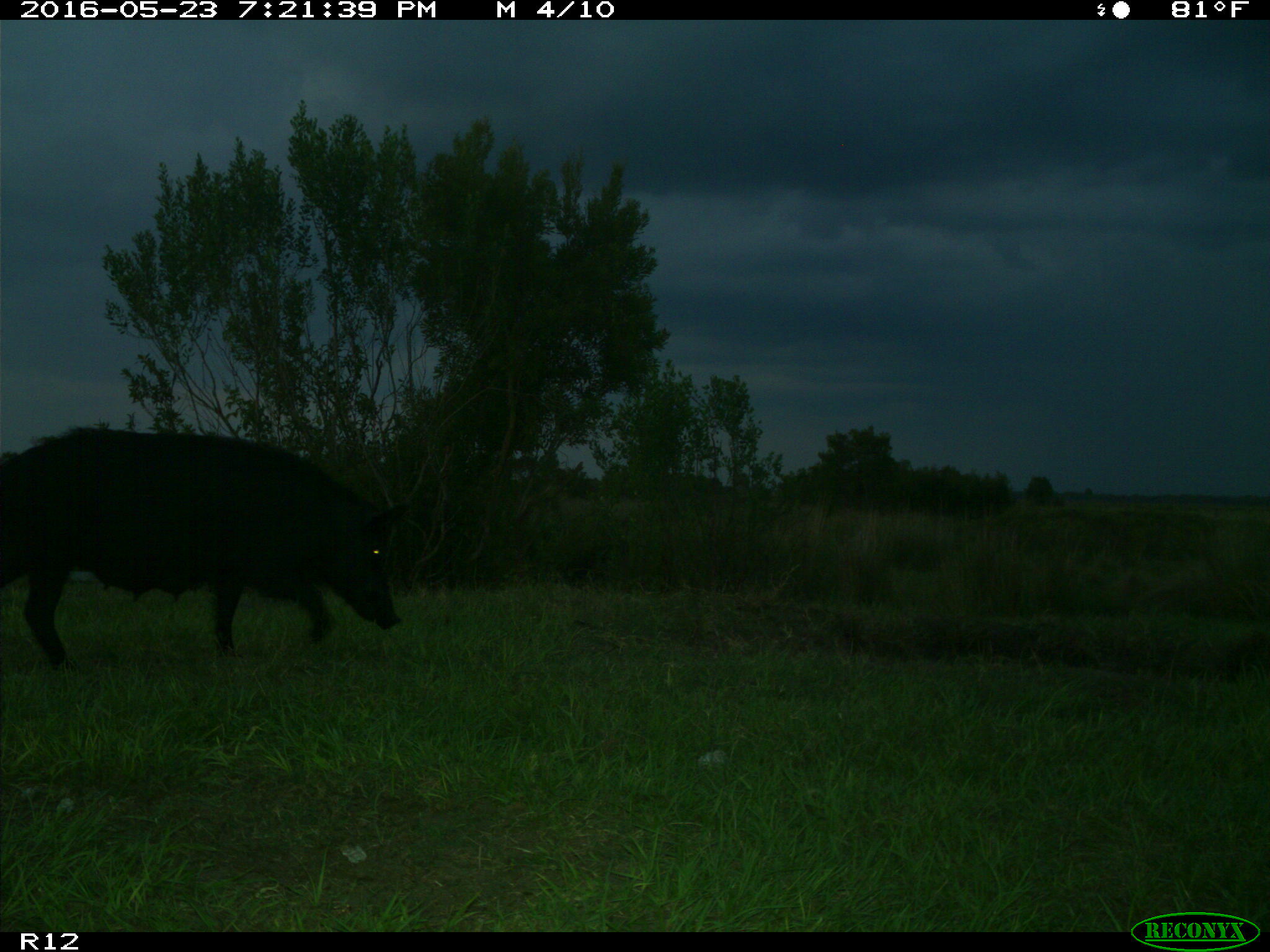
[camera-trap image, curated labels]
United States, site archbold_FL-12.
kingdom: Animalia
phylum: Chordata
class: Mammalia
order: Artiodactyla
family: Suidae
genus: Sus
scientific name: Sus scrofa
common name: wild boar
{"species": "Sus scrofa (wild boar)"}